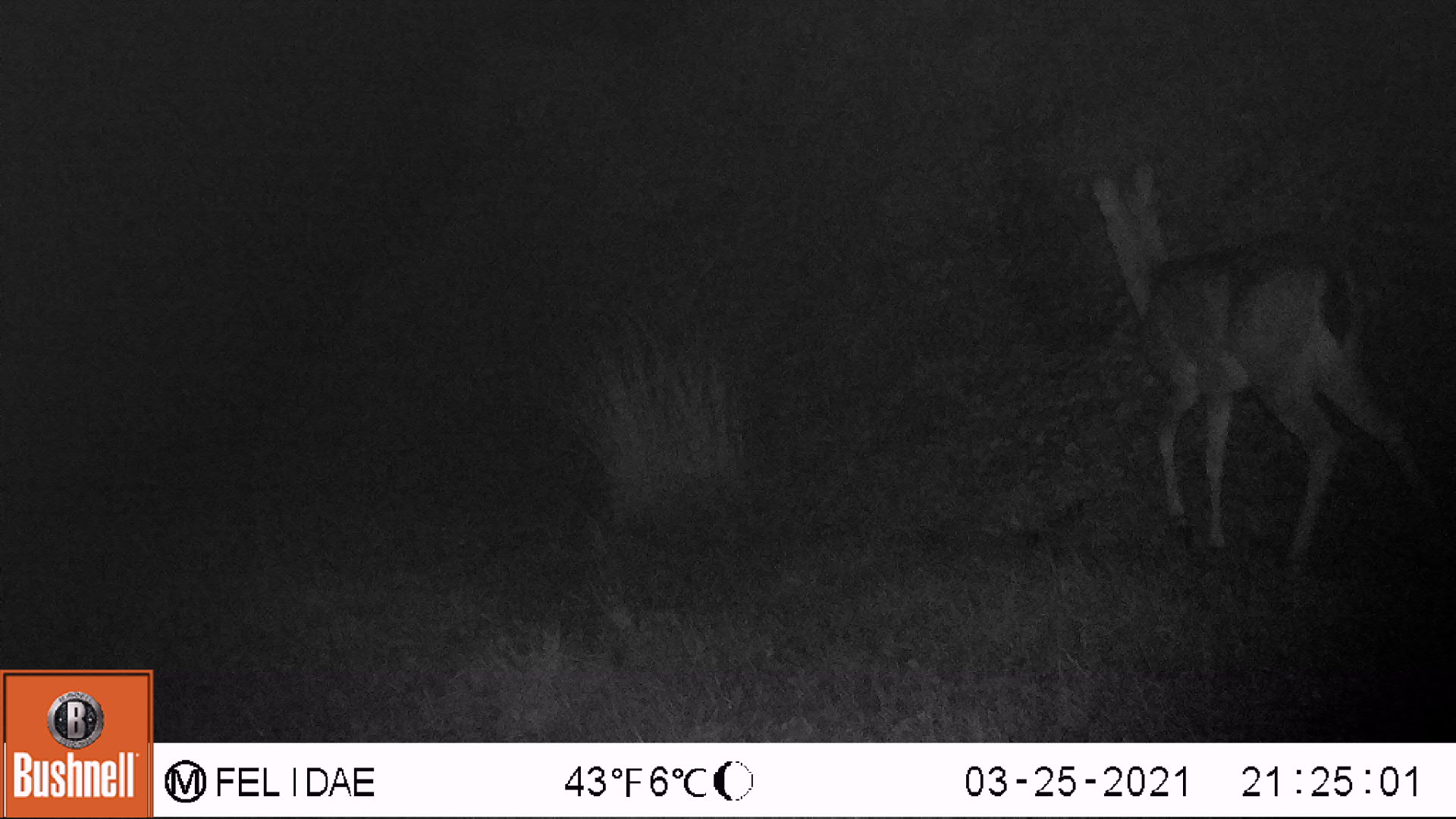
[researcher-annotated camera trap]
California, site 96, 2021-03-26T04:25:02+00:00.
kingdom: Animalia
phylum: Chordata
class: Mammalia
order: Artiodactyla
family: Cervidae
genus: Odocoileus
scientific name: Odocoileus hemionus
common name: mule deer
Mule deer (Odocoileus hemionus).